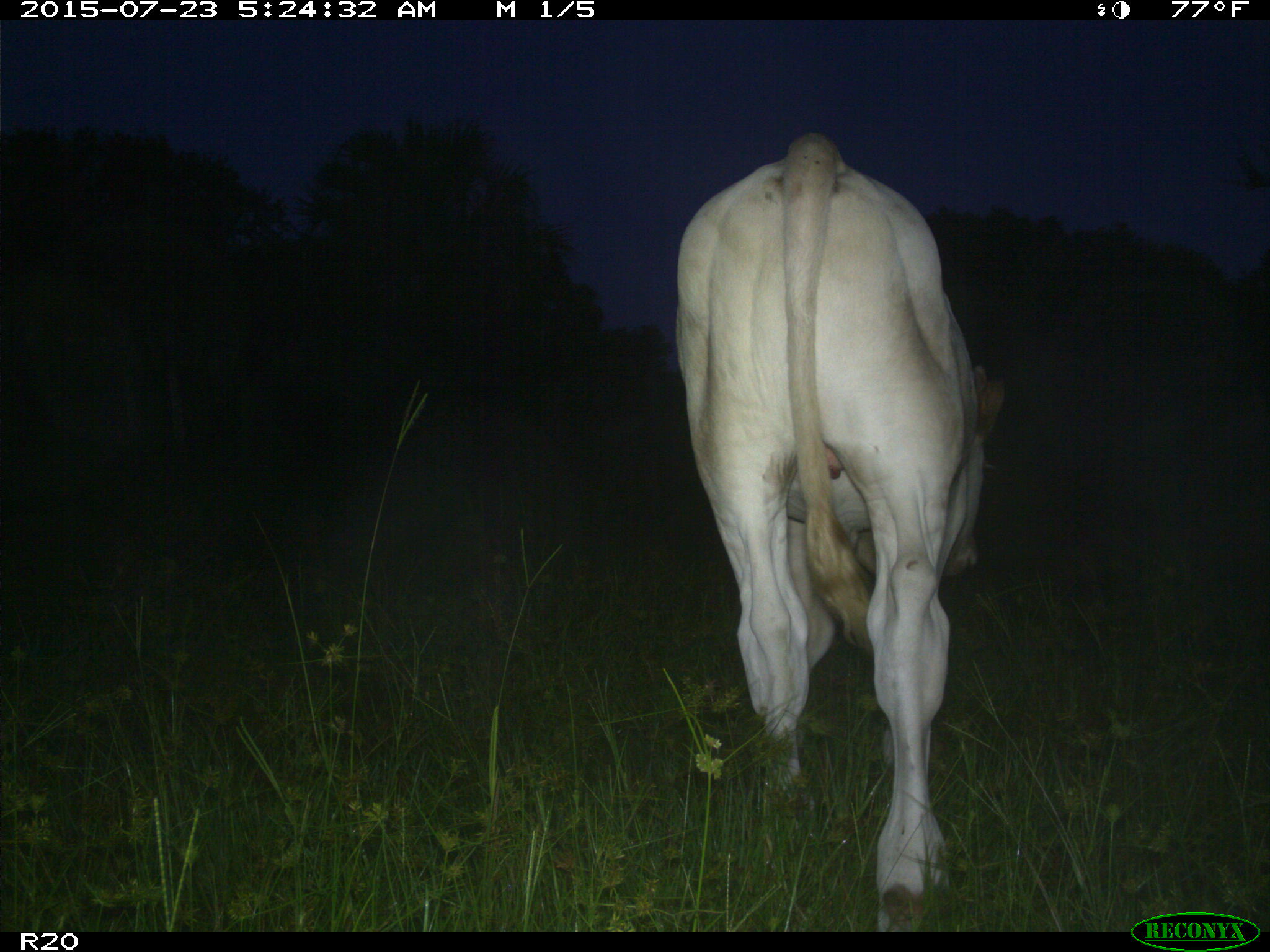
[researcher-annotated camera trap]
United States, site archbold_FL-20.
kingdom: Animalia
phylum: Chordata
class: Mammalia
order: Artiodactyla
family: Bovidae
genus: Bos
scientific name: Bos taurus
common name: domestic cow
Bos taurus (domestic cow).